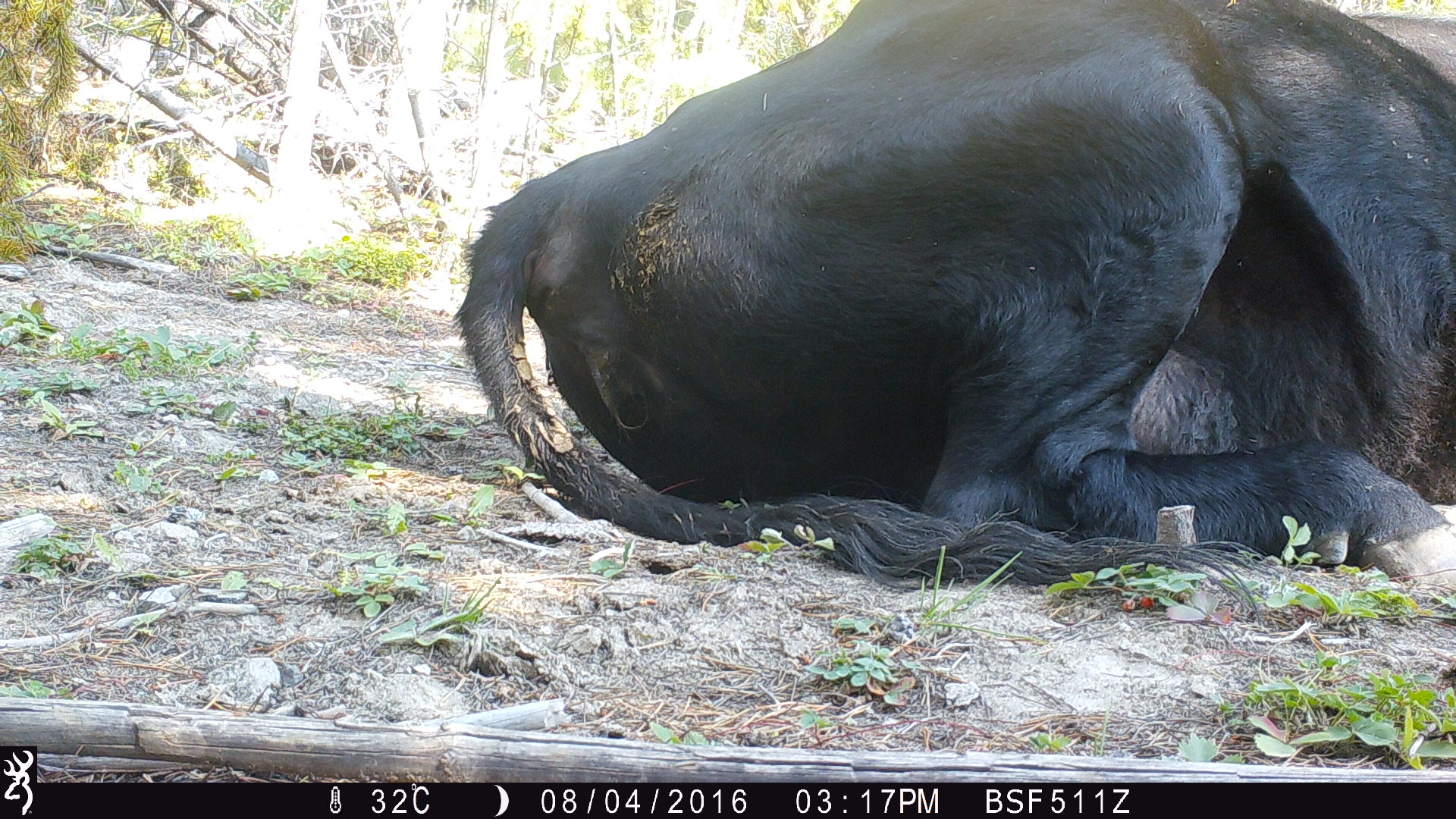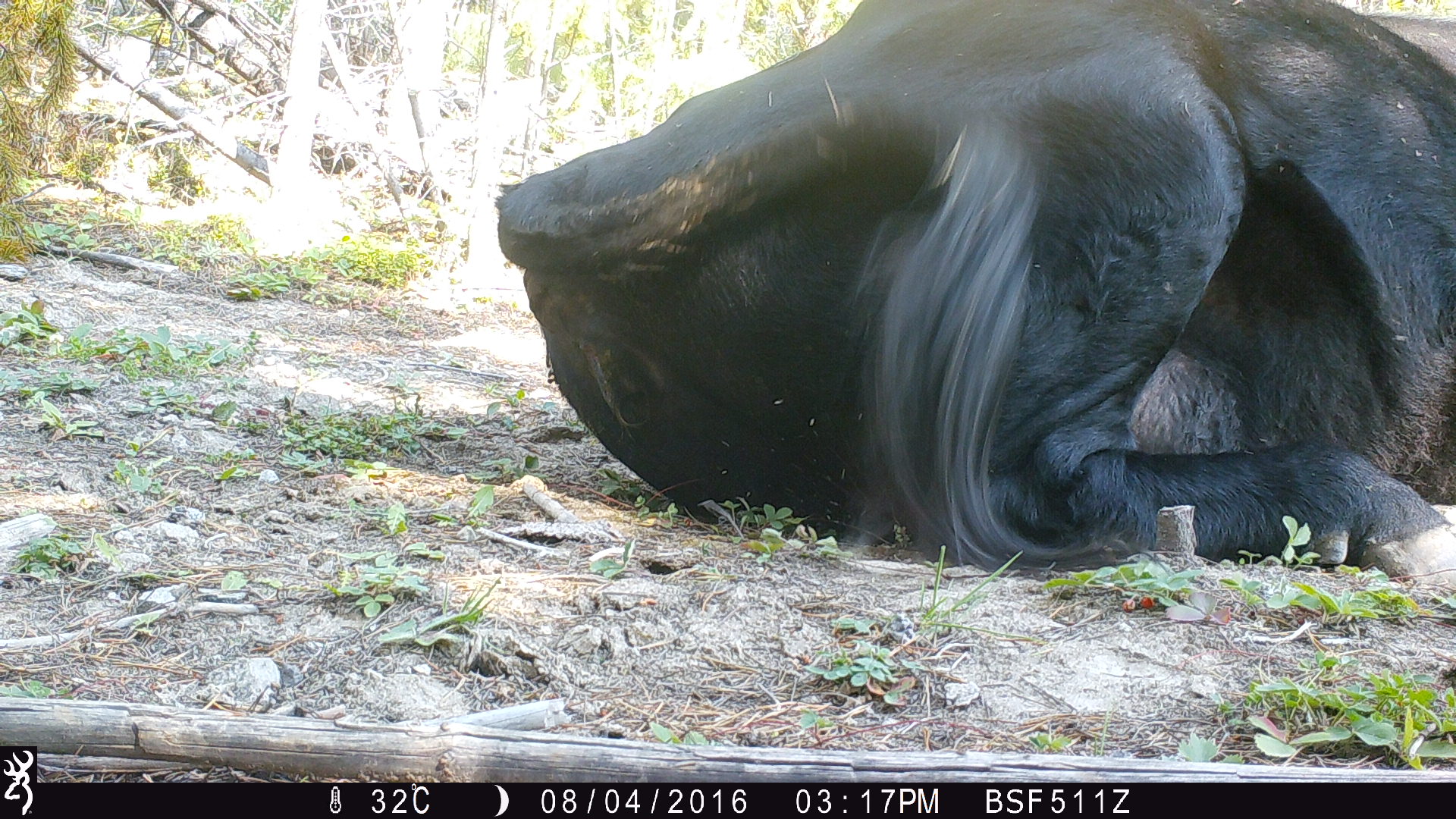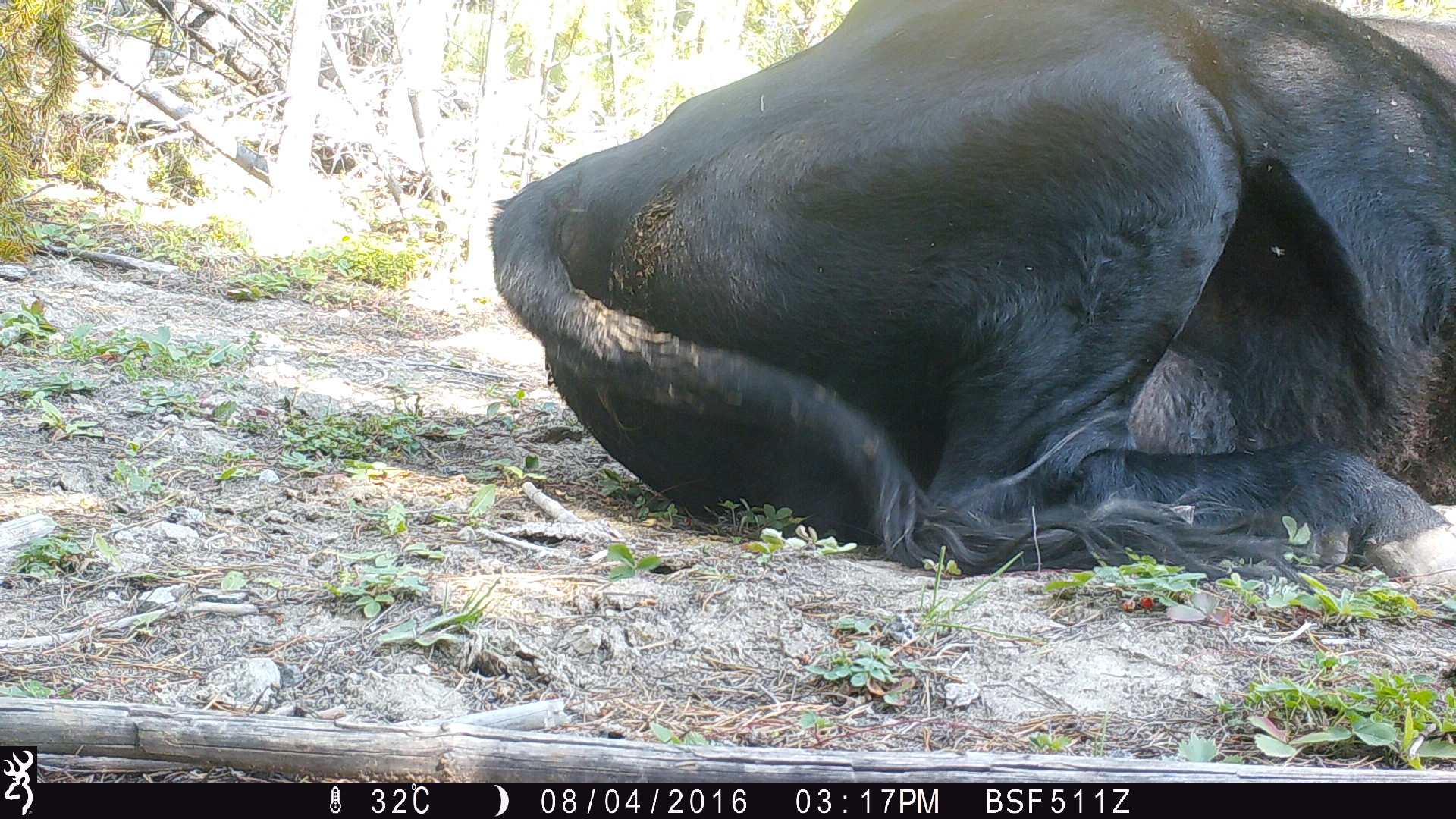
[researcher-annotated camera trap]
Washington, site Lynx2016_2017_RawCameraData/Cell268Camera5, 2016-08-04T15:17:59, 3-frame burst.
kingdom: Animalia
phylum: Chordata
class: Mammalia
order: Artiodactyla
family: Bovidae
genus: Bos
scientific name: Bos taurus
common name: domestic cattle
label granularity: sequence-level